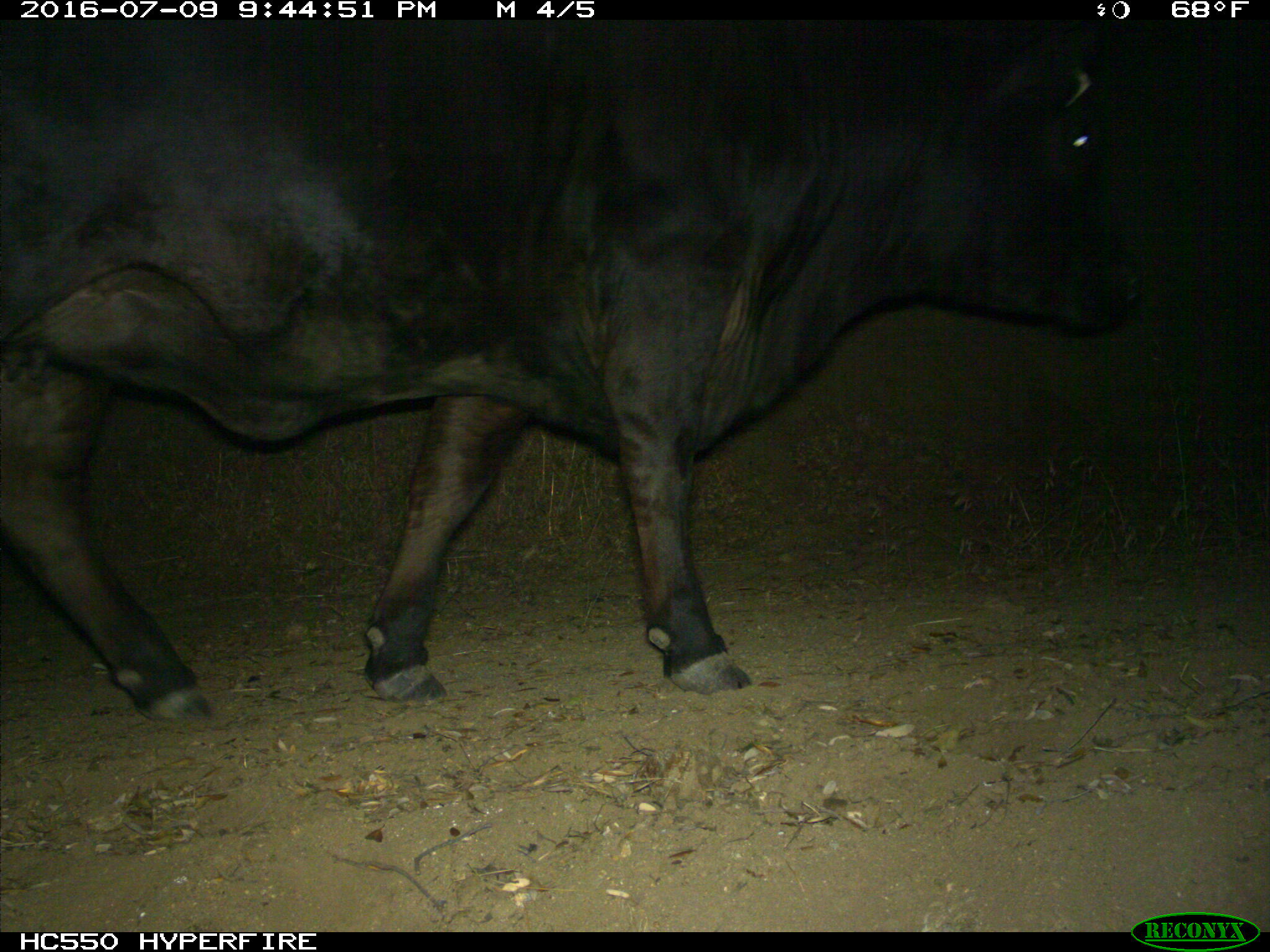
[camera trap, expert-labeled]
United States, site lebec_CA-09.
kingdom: Animalia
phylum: Chordata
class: Mammalia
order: Artiodactyla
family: Bovidae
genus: Bos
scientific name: Bos taurus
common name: domestic cow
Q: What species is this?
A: Bos taurus (domestic cow).